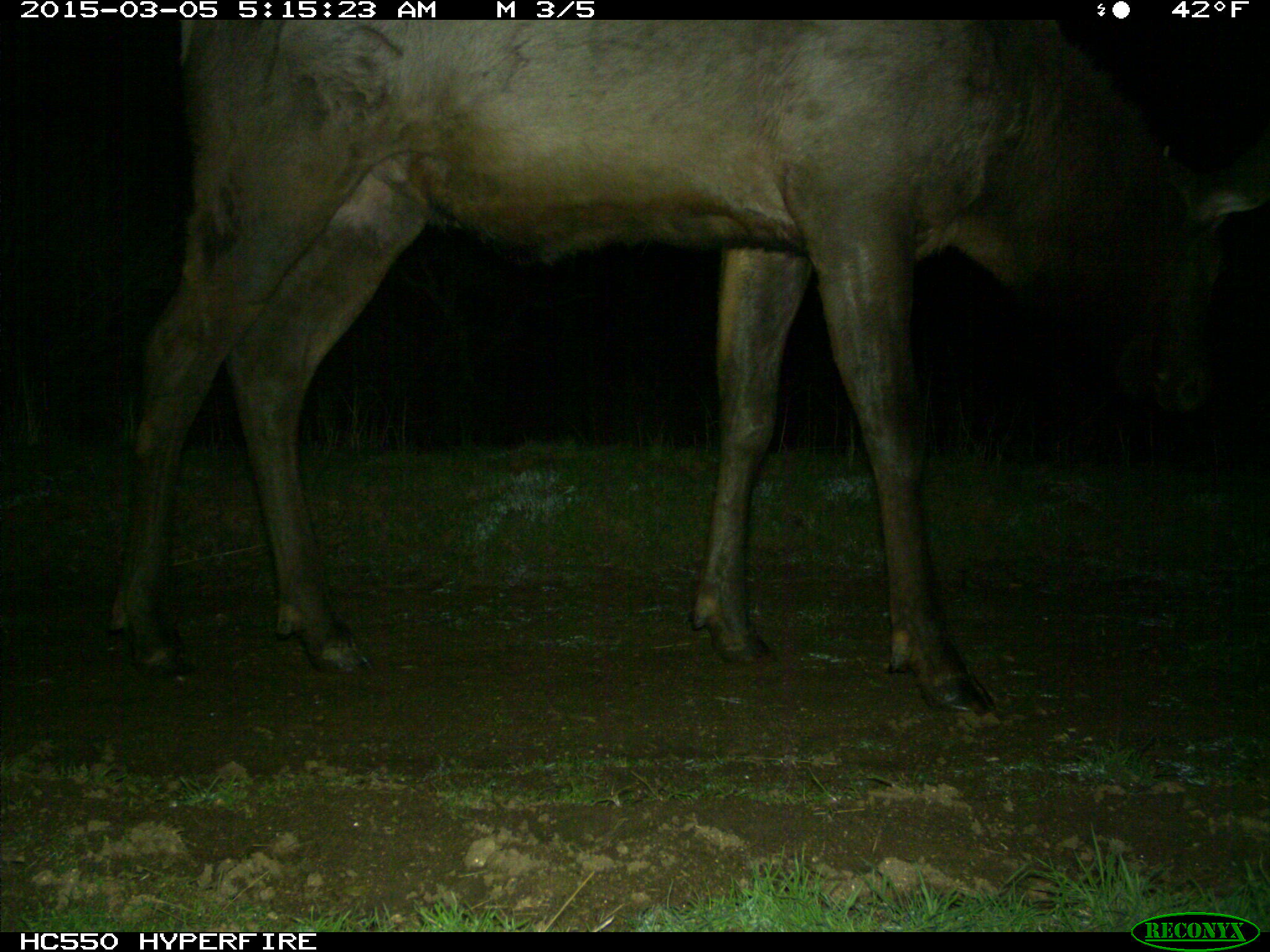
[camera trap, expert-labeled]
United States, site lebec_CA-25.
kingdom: Animalia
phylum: Chordata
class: Mammalia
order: Artiodactyla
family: Cervidae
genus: Cervus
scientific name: Cervus canadensis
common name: elk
Cervus canadensis (elk).